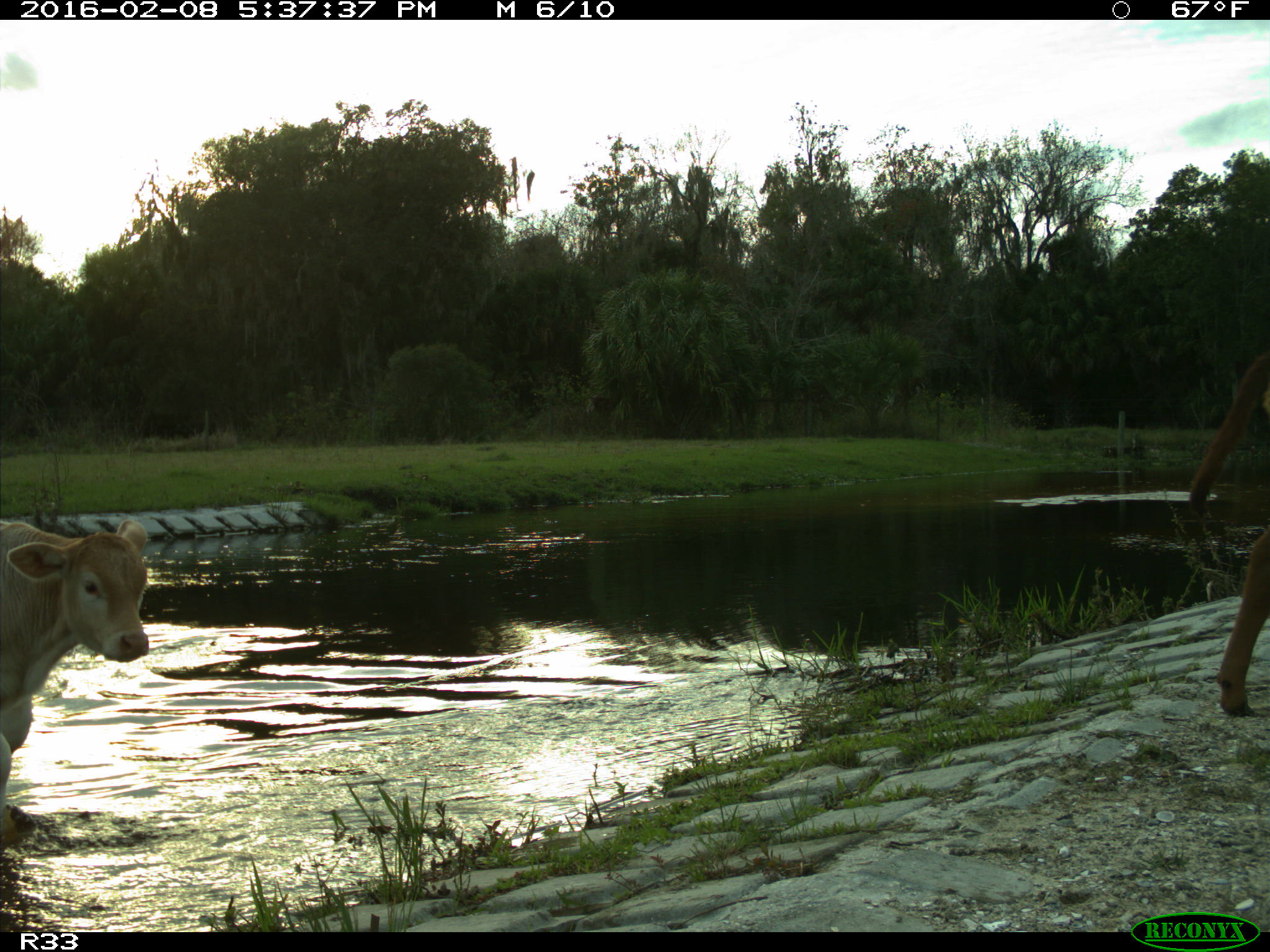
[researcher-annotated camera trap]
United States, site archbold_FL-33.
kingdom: Animalia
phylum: Chordata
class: Mammalia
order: Artiodactyla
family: Bovidae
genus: Bos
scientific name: Bos taurus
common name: domestic cow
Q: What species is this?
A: Bos taurus (domestic cow).